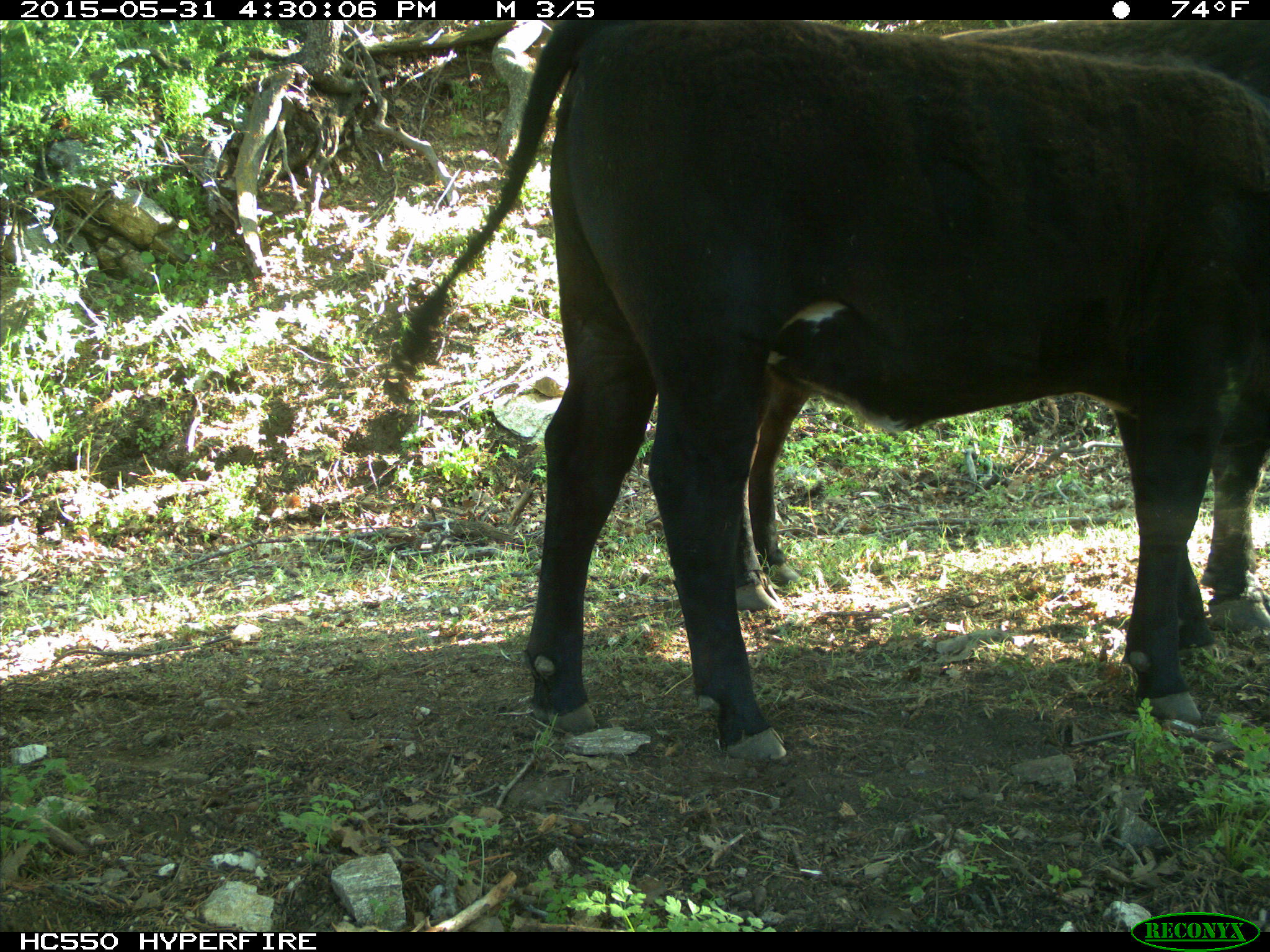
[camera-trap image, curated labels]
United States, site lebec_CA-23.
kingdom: Animalia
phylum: Chordata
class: Mammalia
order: Artiodactyla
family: Bovidae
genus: Bos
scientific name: Bos taurus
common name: domestic cow